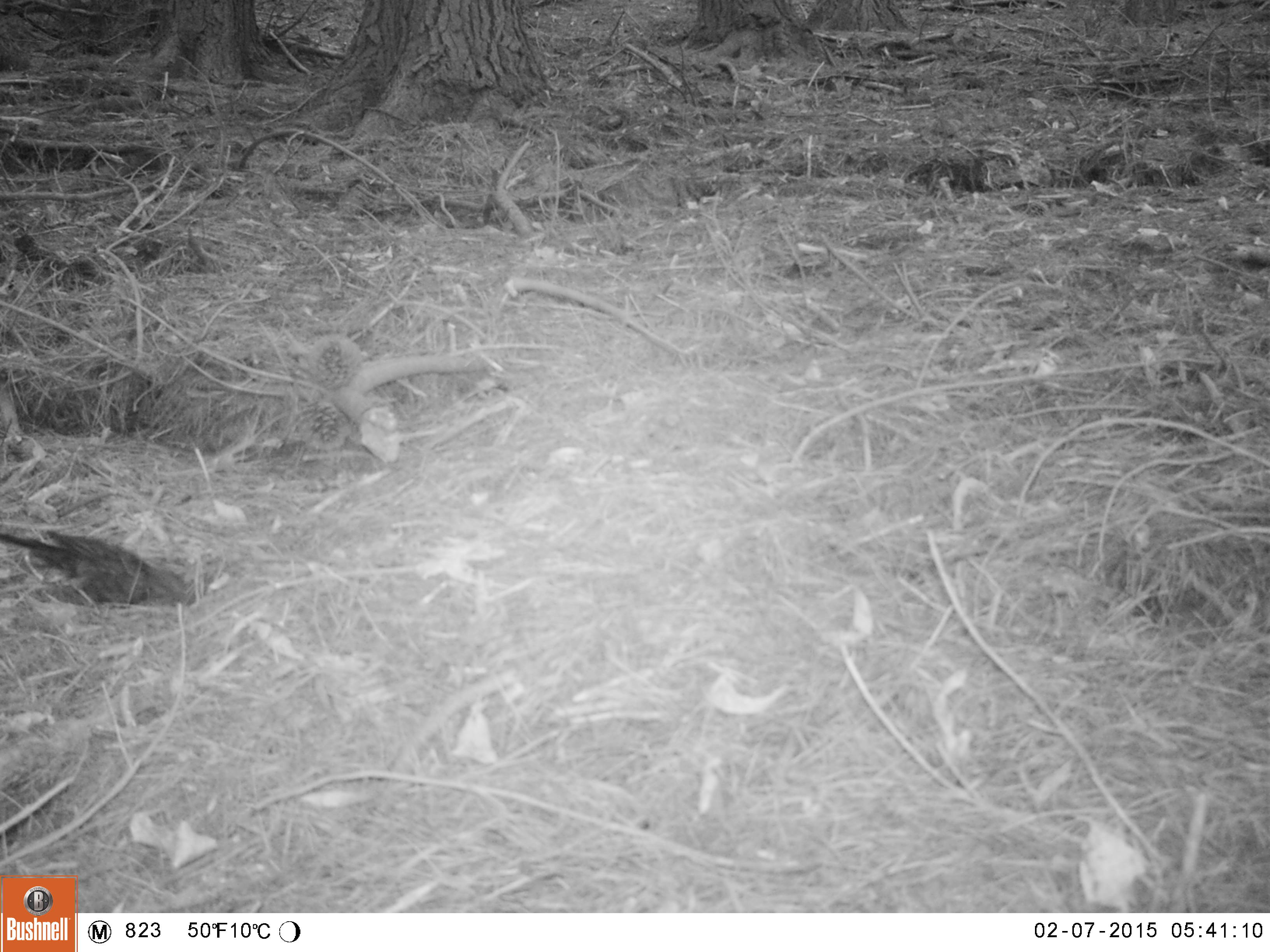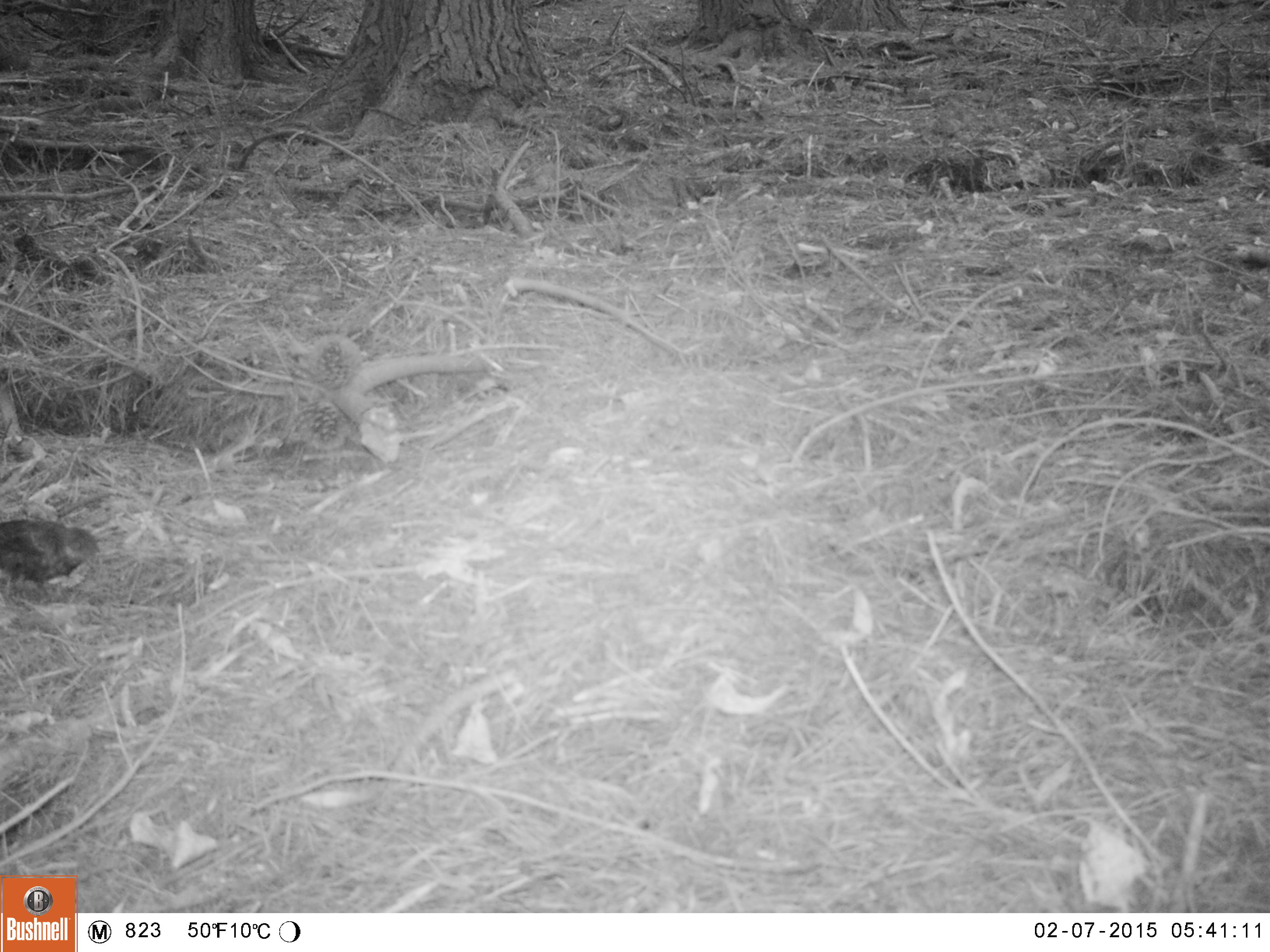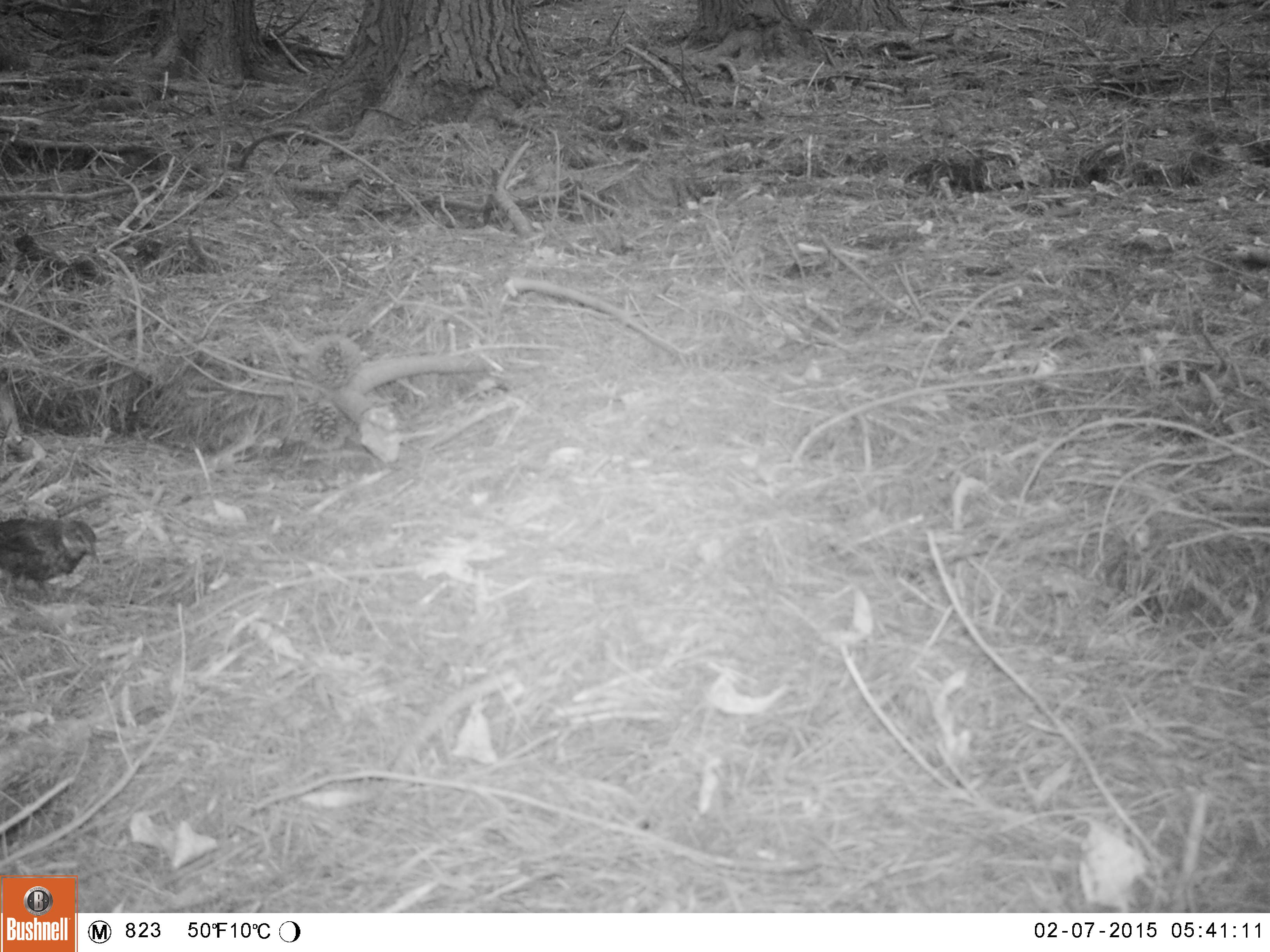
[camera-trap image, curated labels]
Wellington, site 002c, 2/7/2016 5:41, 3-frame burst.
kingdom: Animalia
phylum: Chordata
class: Aves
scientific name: Aves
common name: bird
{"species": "bird (Aves)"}